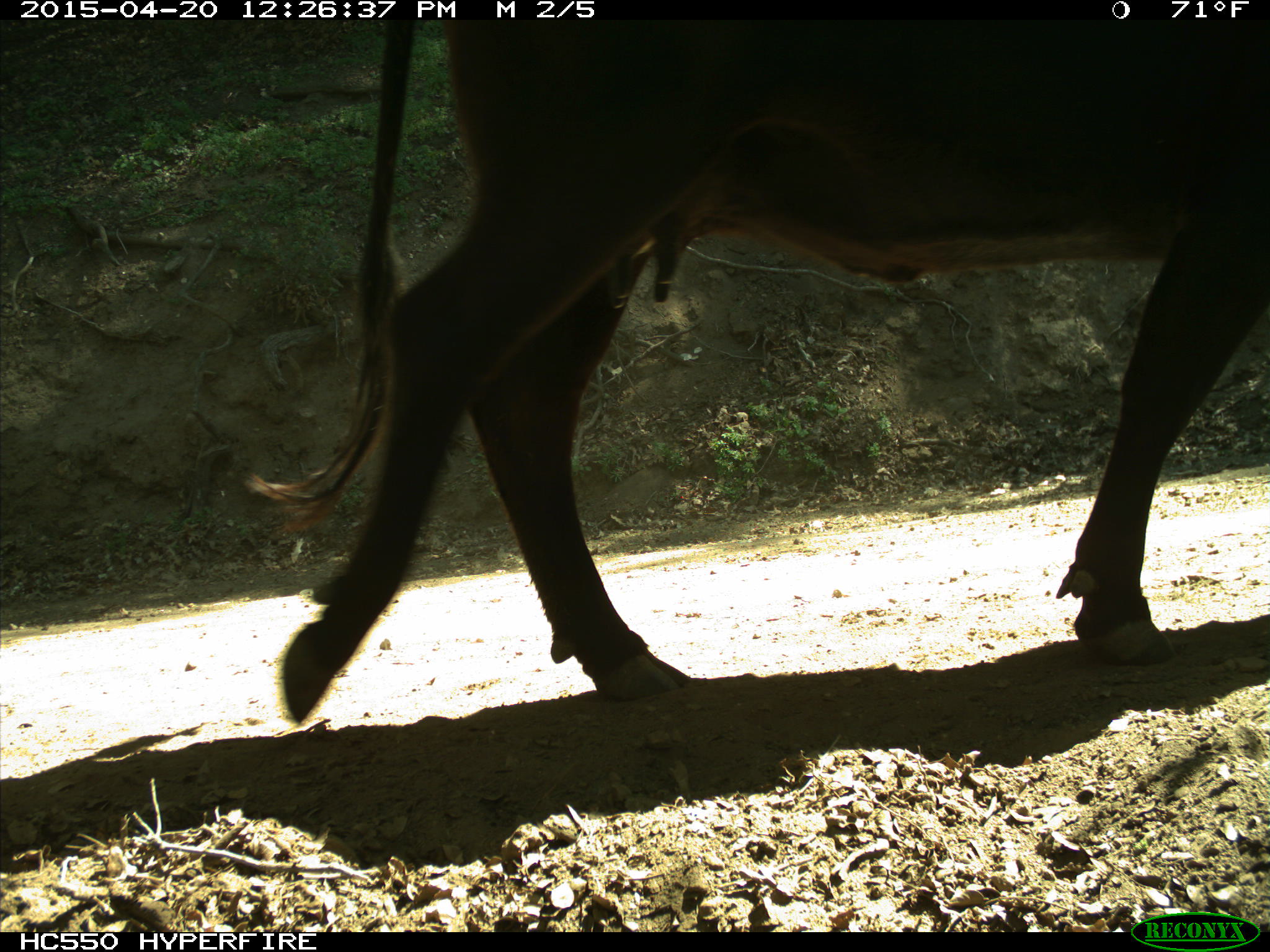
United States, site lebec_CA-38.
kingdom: Animalia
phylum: Chordata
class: Mammalia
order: Artiodactyla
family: Bovidae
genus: Bos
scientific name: Bos taurus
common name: domestic cow